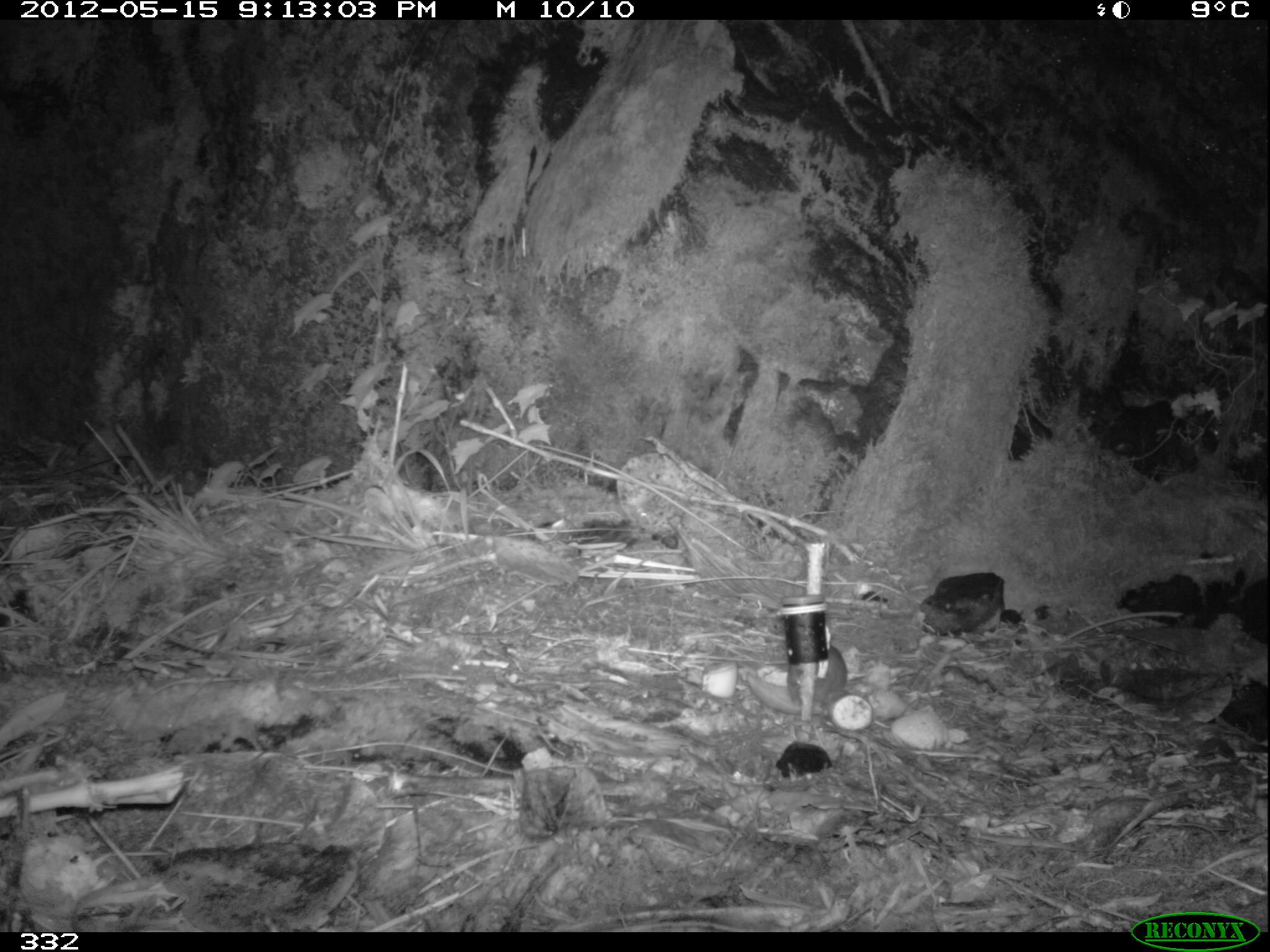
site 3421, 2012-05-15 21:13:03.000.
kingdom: Animalia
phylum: Chordata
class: Mammalia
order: Rodentia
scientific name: Rodentia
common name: rodents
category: unknown rodent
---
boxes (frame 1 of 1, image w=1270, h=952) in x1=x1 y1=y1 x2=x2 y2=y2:
unknown rodent: x1=785 y1=643 x2=848 y2=710